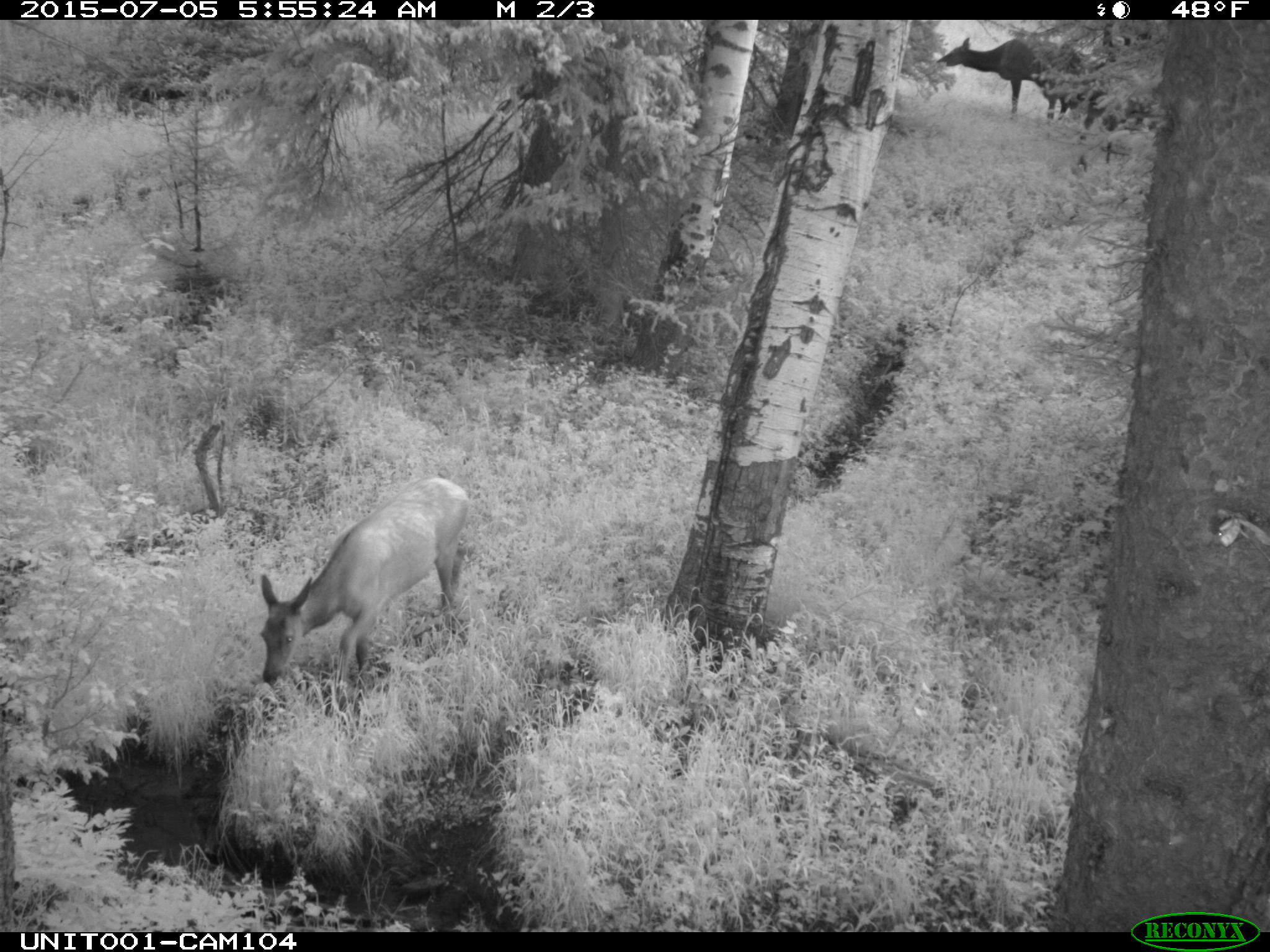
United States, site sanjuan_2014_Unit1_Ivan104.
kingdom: Animalia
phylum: Chordata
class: Mammalia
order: Artiodactyla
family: Cervidae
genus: Cervus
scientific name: Cervus elaphus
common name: red deer